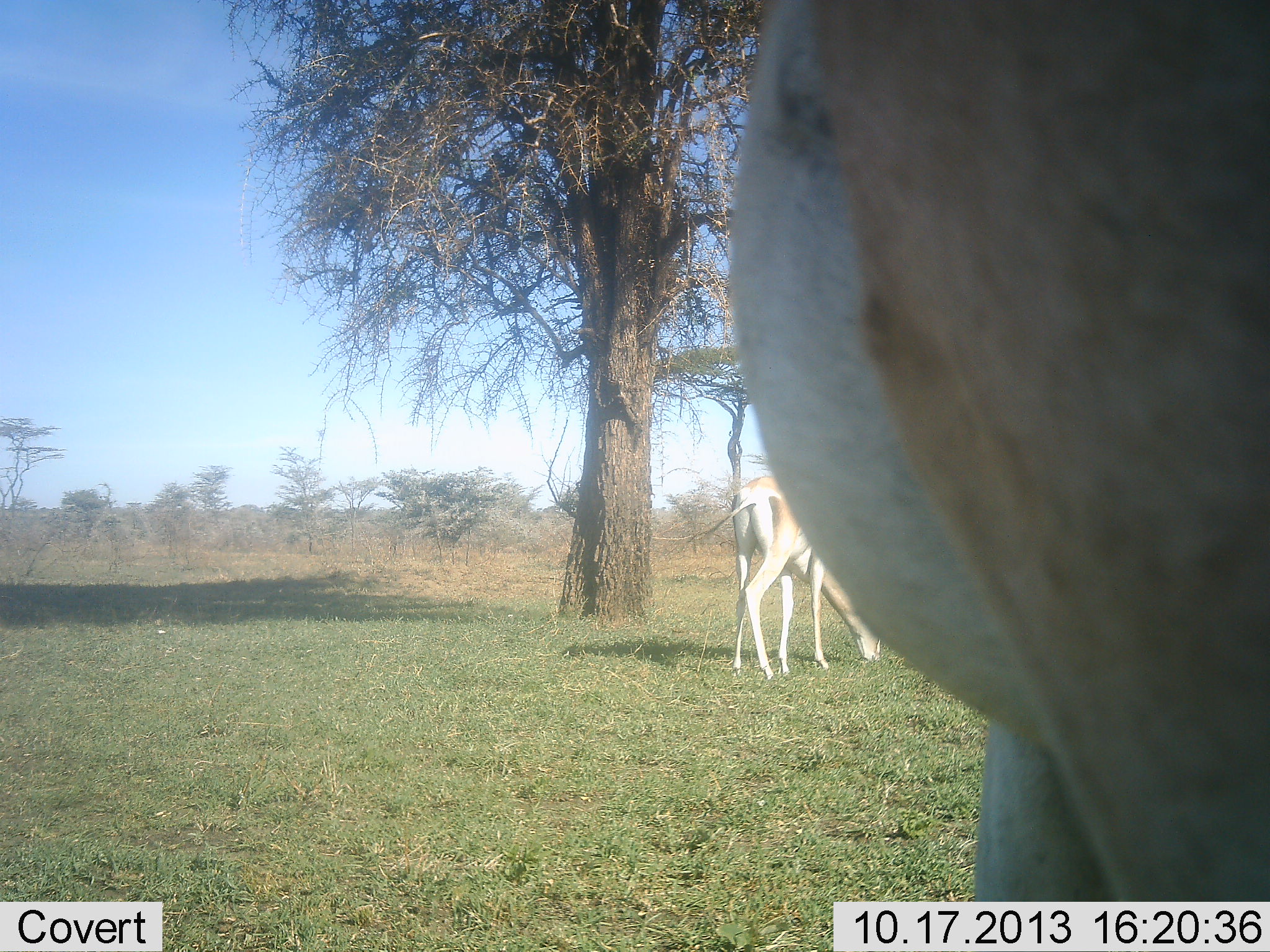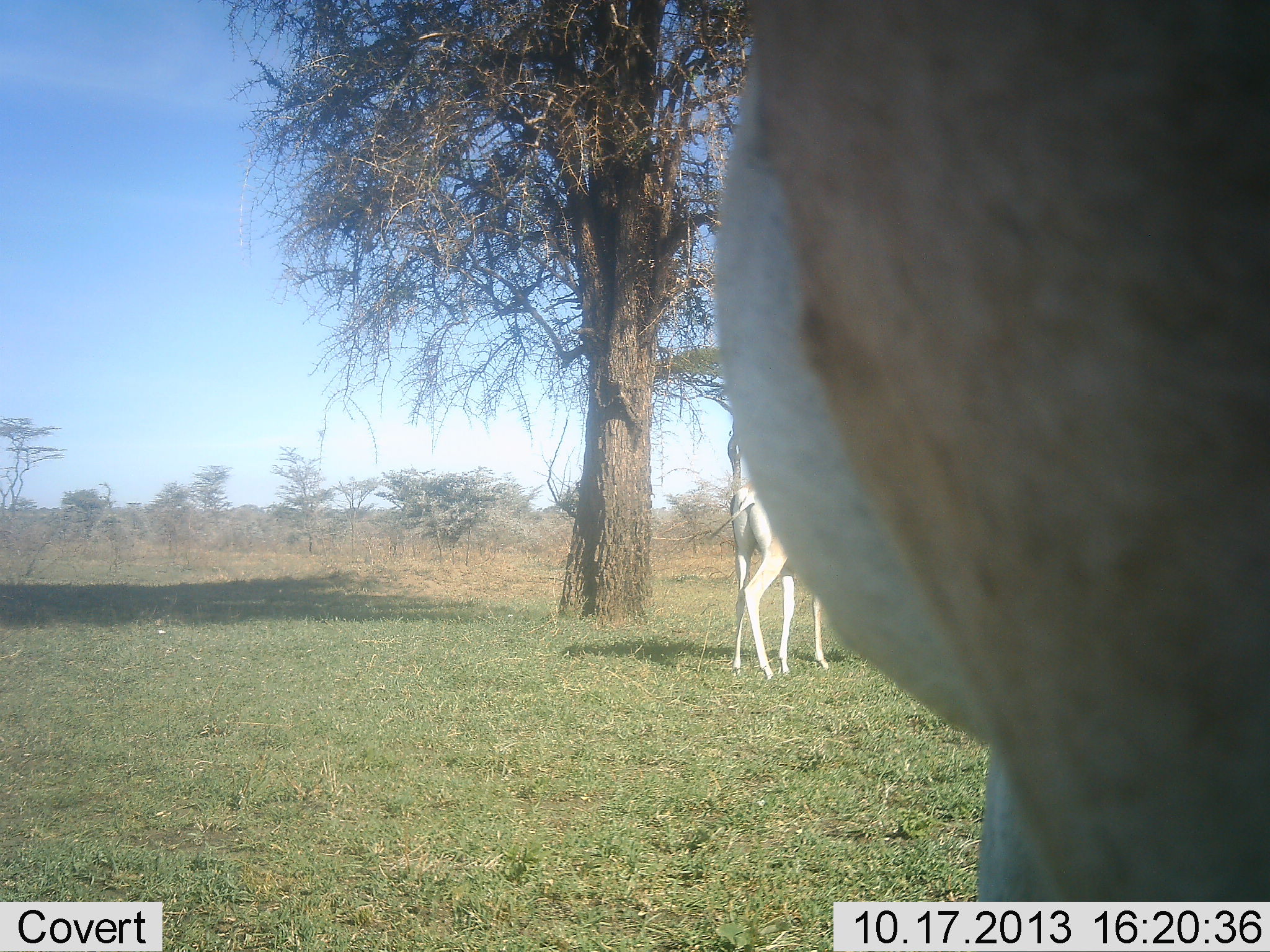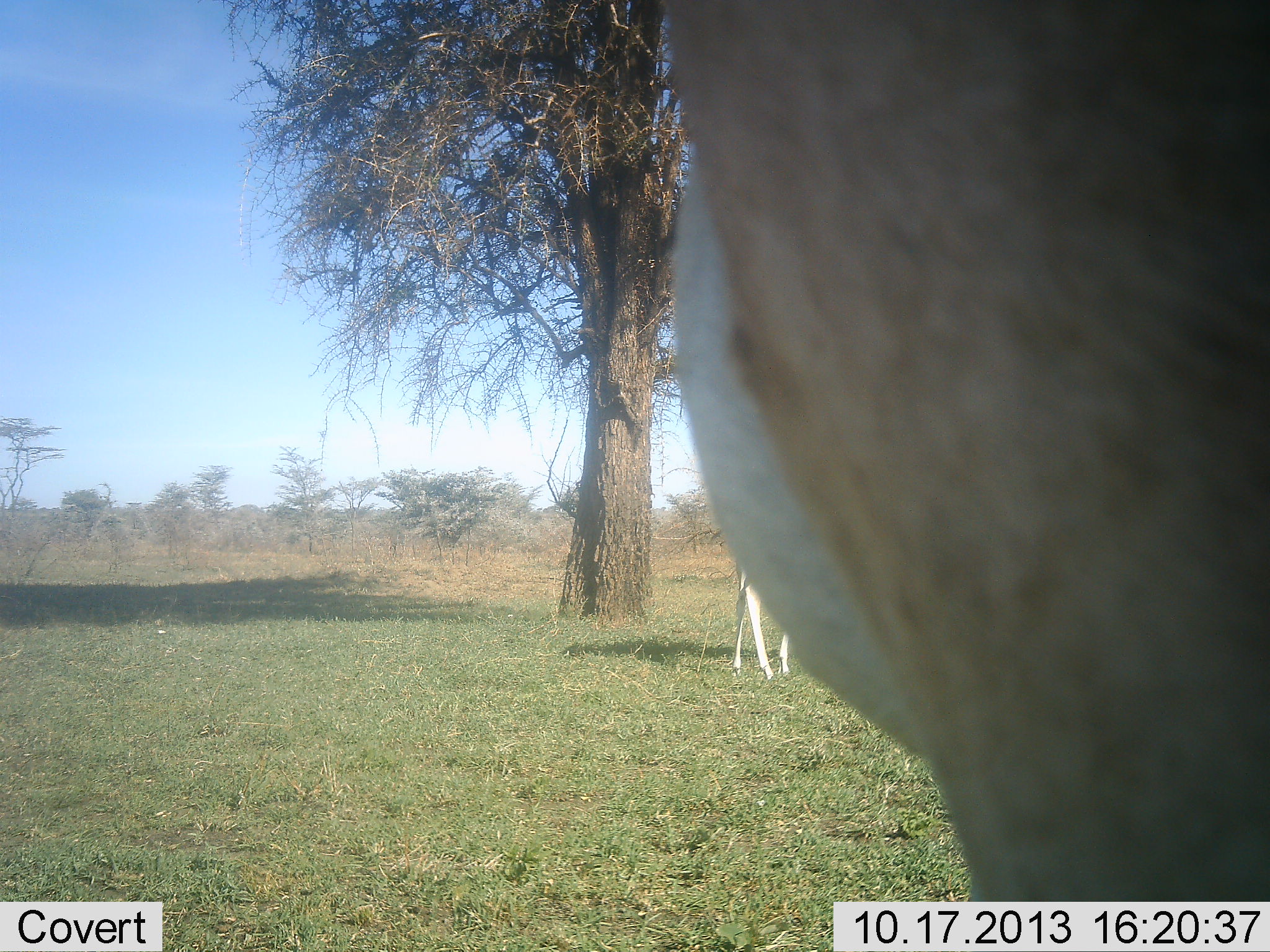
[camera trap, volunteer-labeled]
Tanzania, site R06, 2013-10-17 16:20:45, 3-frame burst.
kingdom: Animalia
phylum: Chordata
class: Mammalia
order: Artiodactyla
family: Bovidae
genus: Nanger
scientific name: Nanger granti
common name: grant's gazelle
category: gazellegrants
Gazellegrants (grant's gazelle) (Nanger granti), count 2. Behavior (volunteer vote fractions): standing 47%, resting 5%, moving 0%, interacting 5%. Young present (vote fraction): 0%. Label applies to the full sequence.